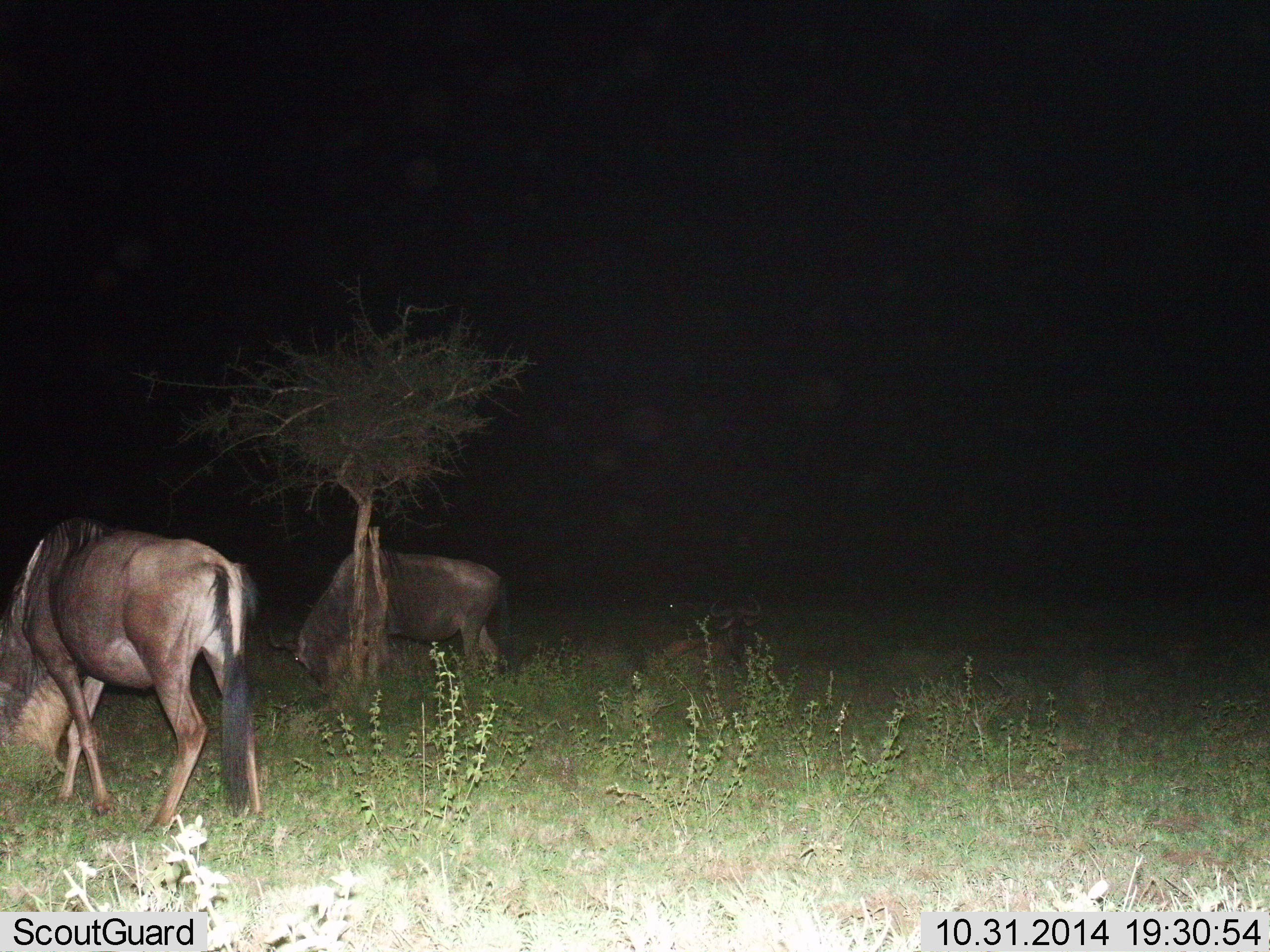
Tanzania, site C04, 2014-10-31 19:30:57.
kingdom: Animalia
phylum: Chordata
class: Mammalia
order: Artiodactyla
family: Bovidae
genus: Connochaetes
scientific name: Connochaetes taurinus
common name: blue wildebeest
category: wildebeest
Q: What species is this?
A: Wildebeest (blue wildebeest) (Connochaetes taurinus).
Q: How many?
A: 3.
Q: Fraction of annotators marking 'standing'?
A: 30%.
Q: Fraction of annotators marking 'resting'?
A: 30%.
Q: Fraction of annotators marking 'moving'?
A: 10%.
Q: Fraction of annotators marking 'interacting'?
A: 0%.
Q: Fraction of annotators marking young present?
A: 0%.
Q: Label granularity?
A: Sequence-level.